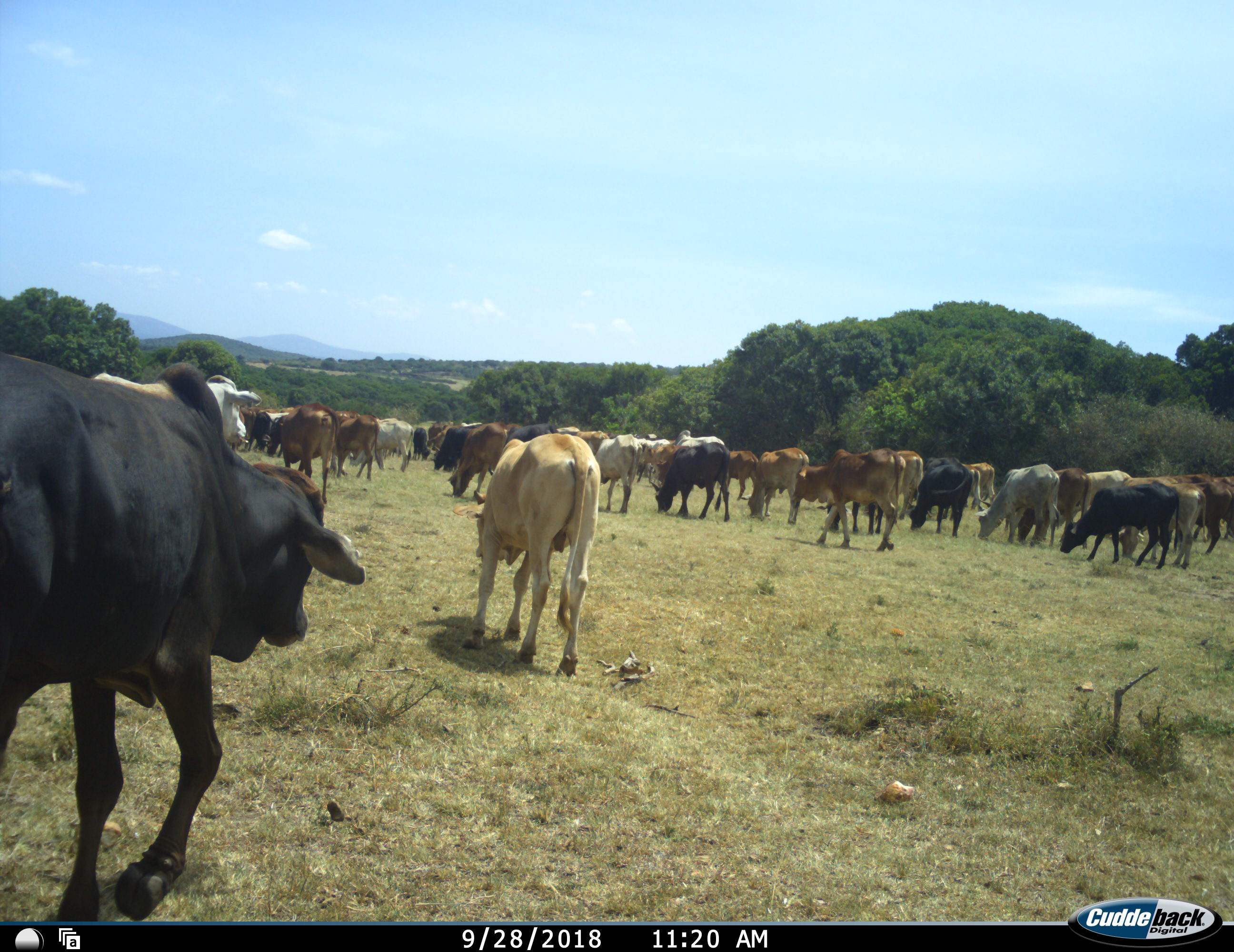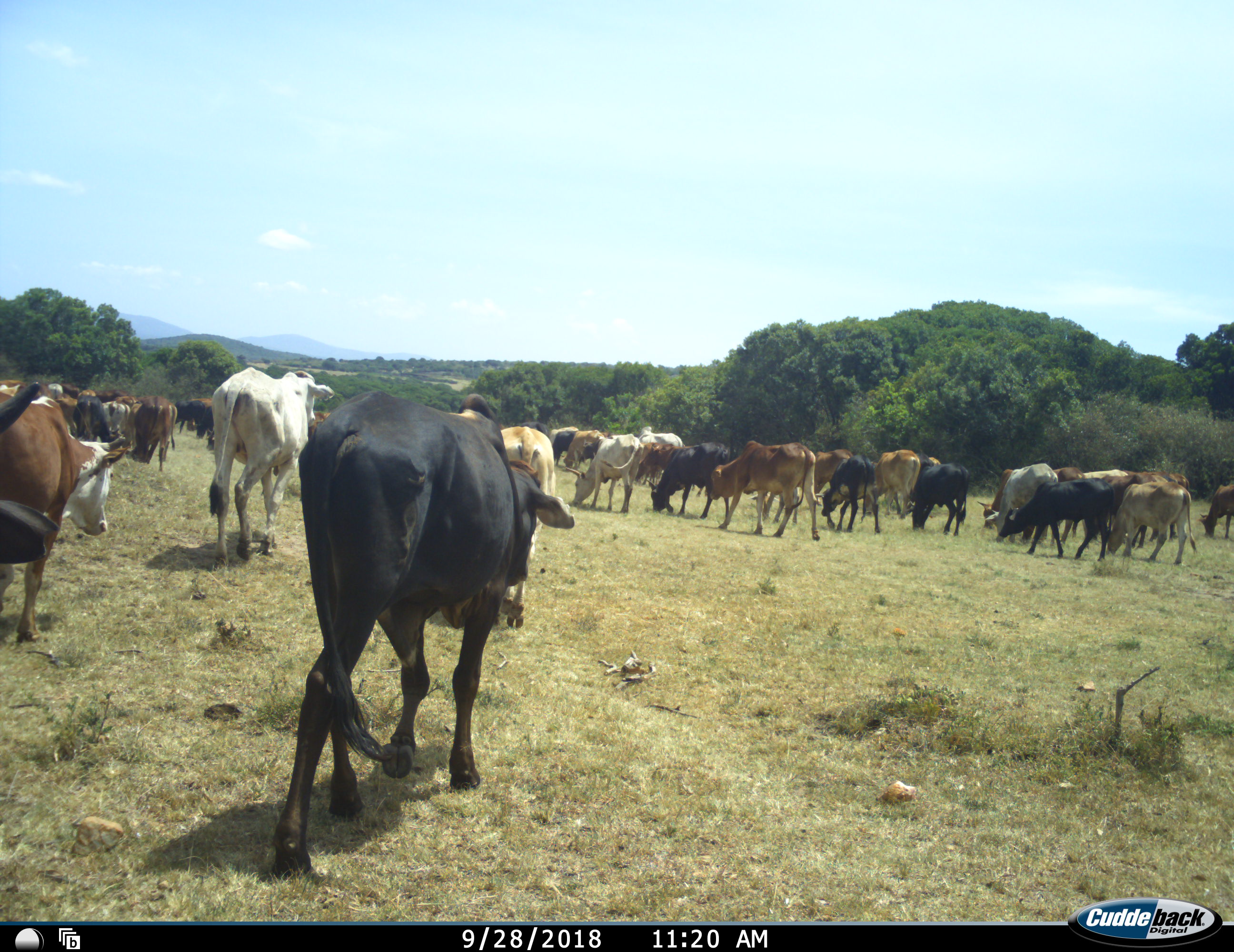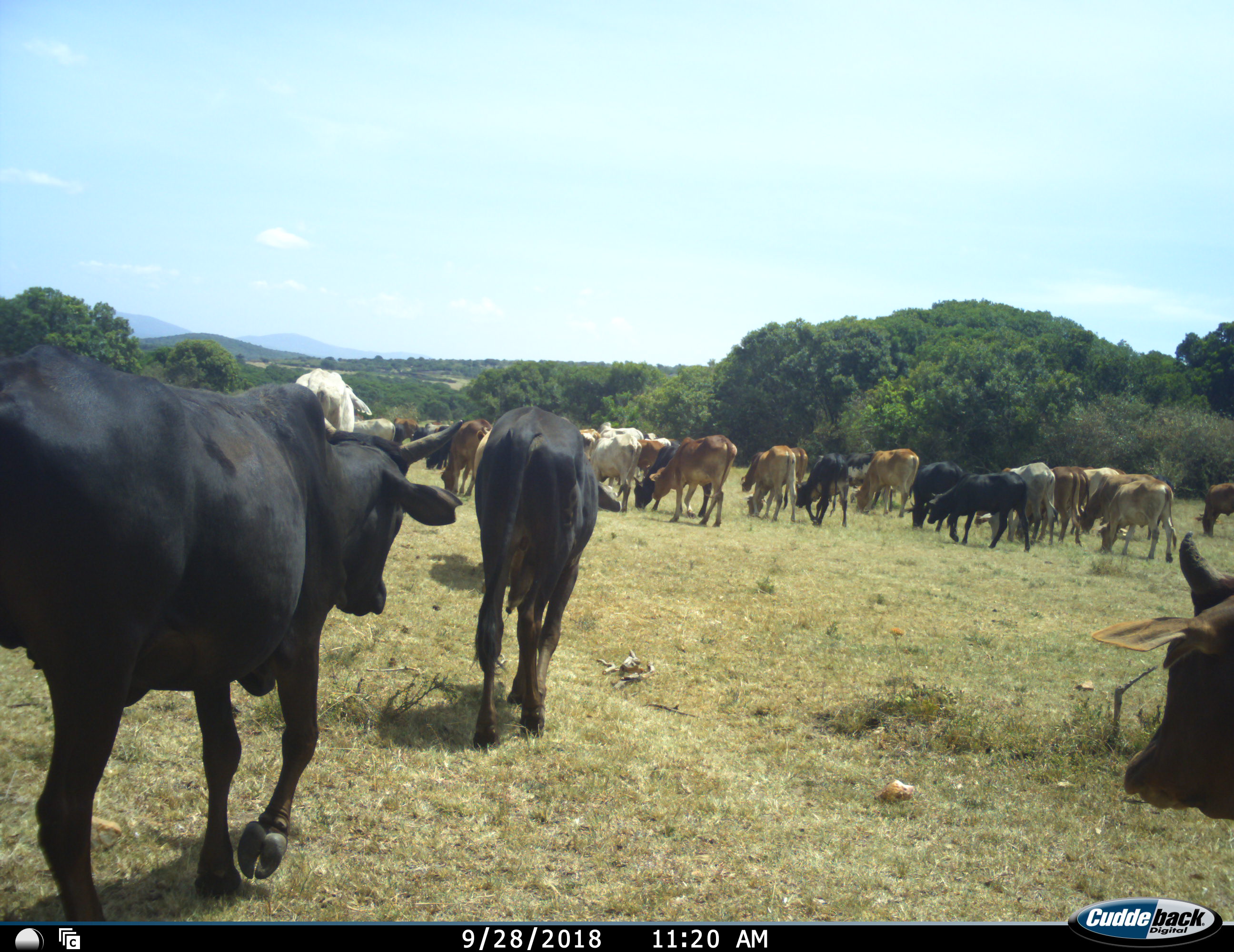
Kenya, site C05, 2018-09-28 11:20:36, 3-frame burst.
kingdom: Animalia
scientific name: Animalia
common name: animal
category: domesticanimal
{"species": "domesticanimal (animal) (Animalia)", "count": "11-50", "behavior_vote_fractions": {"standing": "9%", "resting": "0%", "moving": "100%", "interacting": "0%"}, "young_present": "0%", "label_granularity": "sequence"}